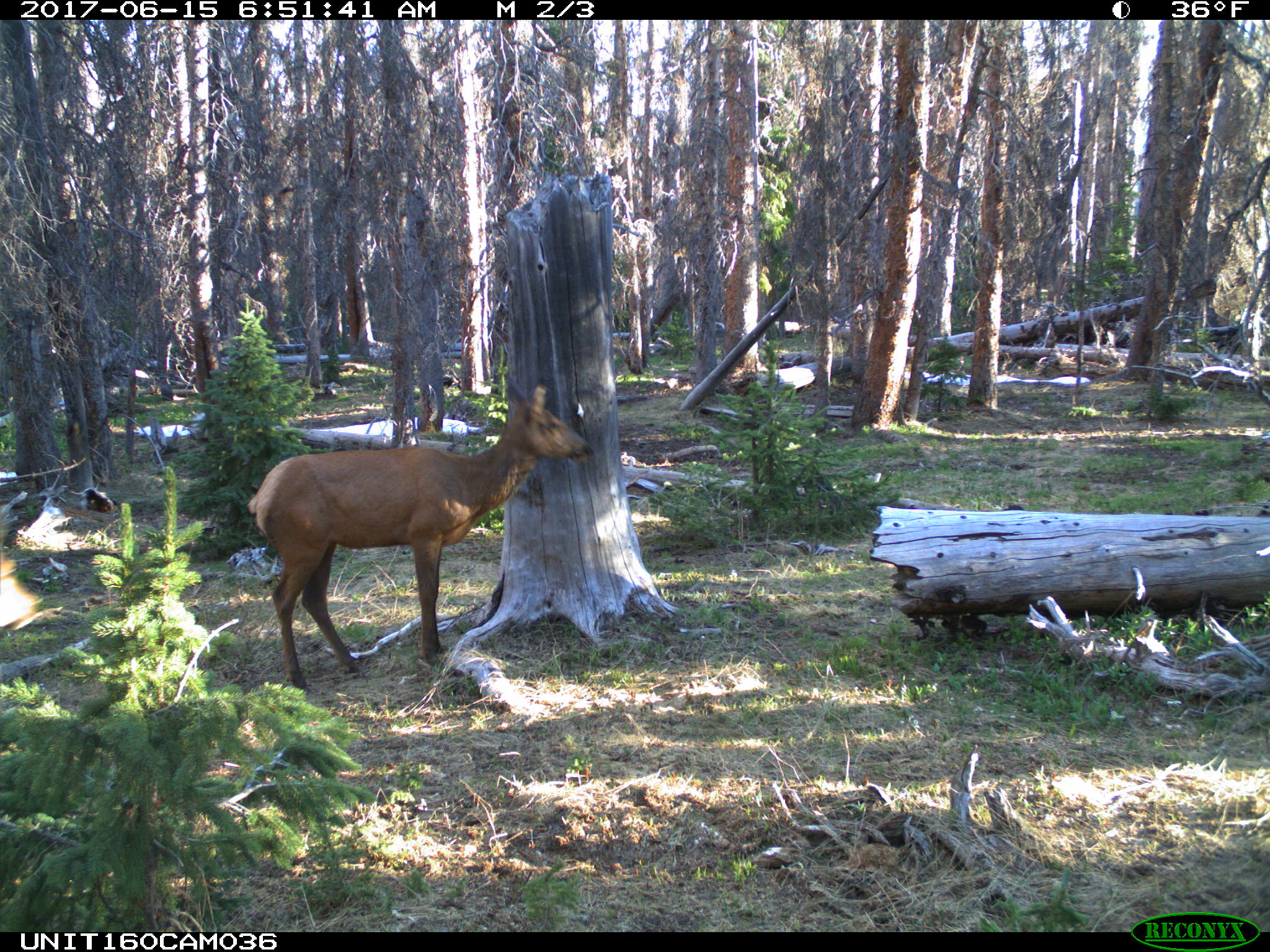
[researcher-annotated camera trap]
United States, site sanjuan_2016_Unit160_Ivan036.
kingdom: Animalia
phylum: Chordata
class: Mammalia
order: Artiodactyla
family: Cervidae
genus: Cervus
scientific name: Cervus elaphus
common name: red deer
Cervus elaphus (red deer).